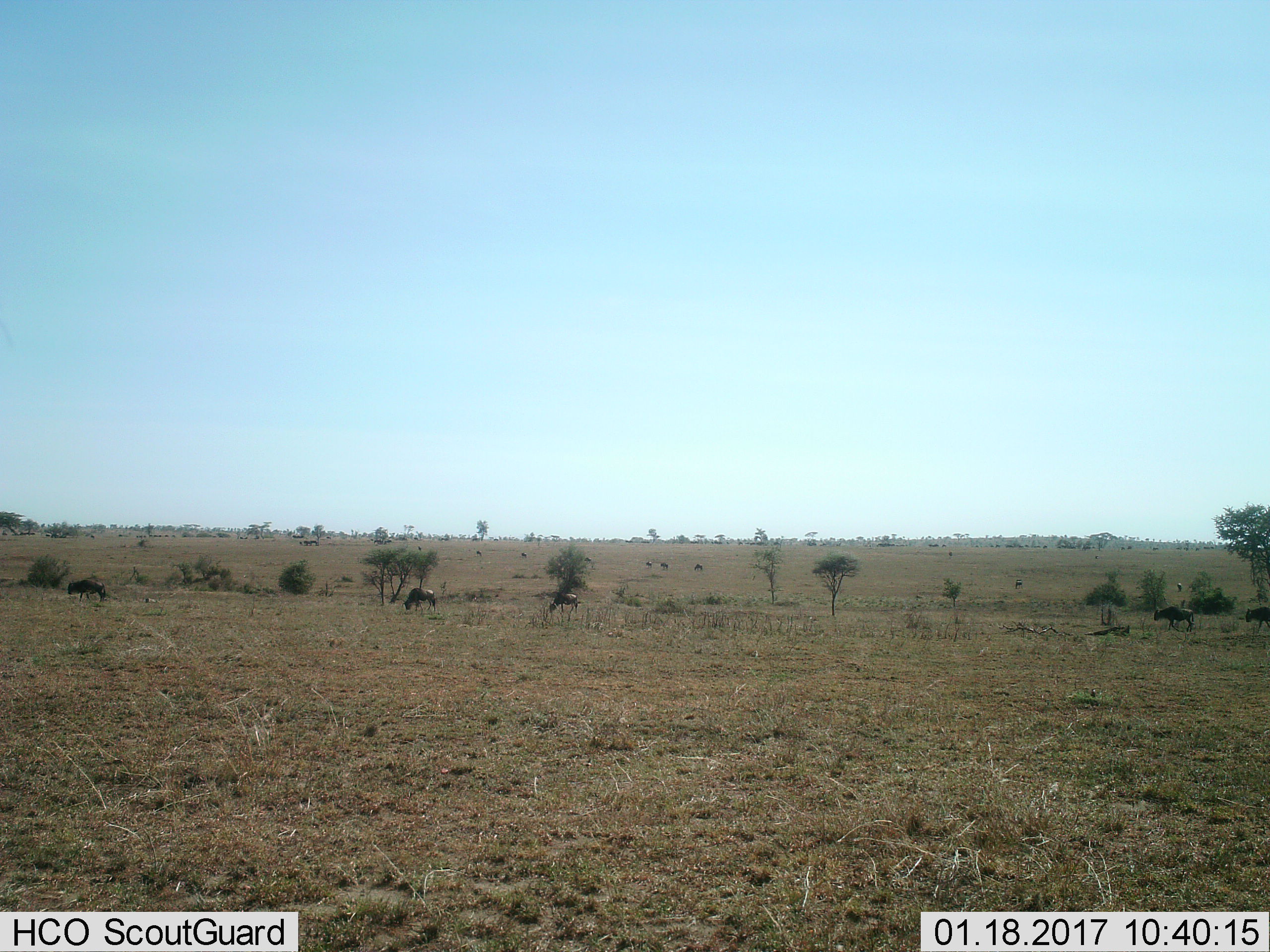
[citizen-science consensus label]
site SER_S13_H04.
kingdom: Animalia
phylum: Chordata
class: Mammalia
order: Artiodactyla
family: Bovidae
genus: Connochaetes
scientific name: Connochaetes taurinus taurinus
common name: blue wildebeest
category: wildebeestblue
Wildebeestblue (blue wildebeest) (Connochaetes taurinus taurinus), count 11-50. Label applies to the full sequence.